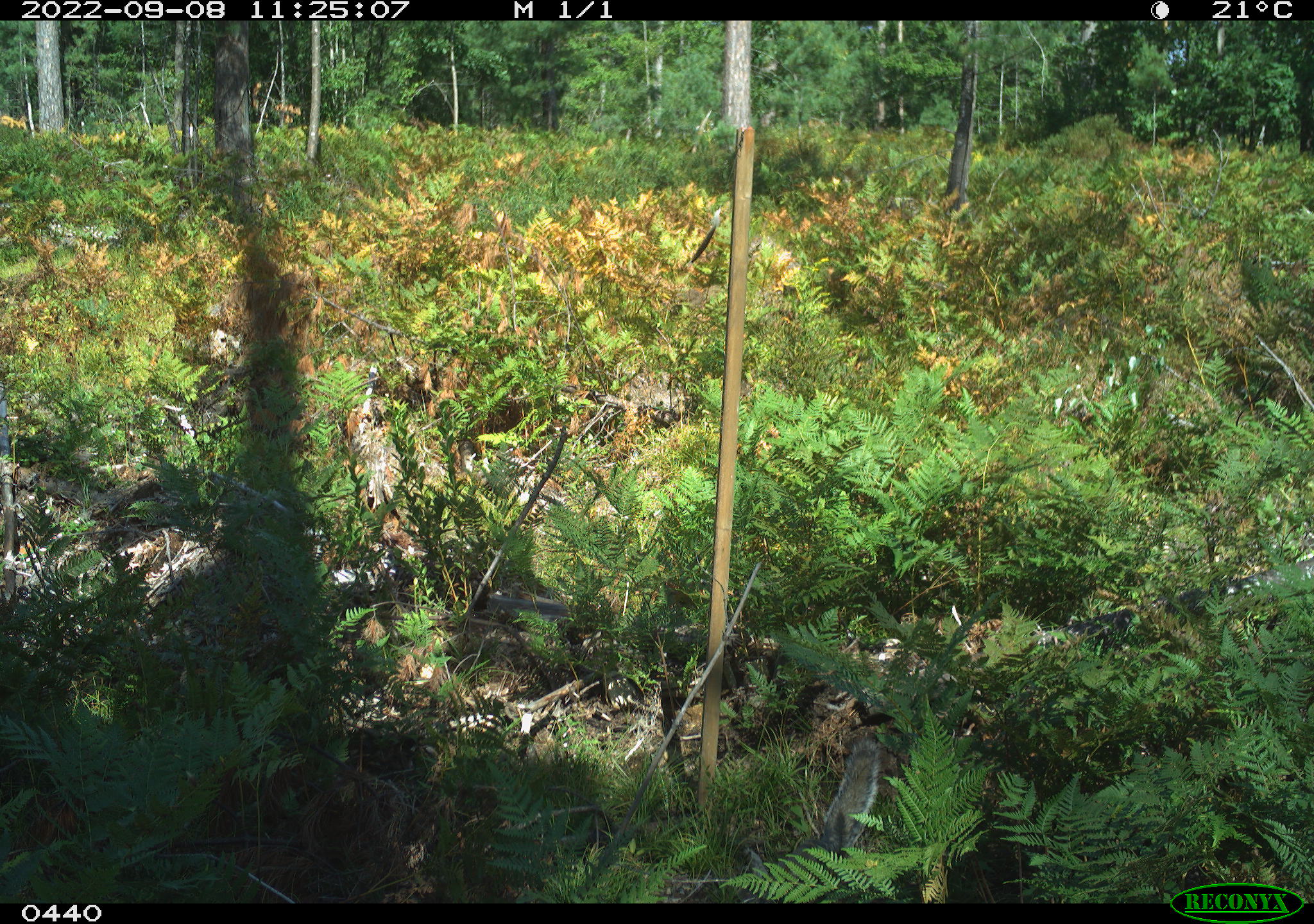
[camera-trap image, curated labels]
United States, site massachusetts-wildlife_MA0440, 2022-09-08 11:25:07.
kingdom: Animalia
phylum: Chordata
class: Mammalia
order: Rodentia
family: Sciuridae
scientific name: Sciuridae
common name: squirrel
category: squirrel sp.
Squirrel sp. (squirrel) (Sciuridae).